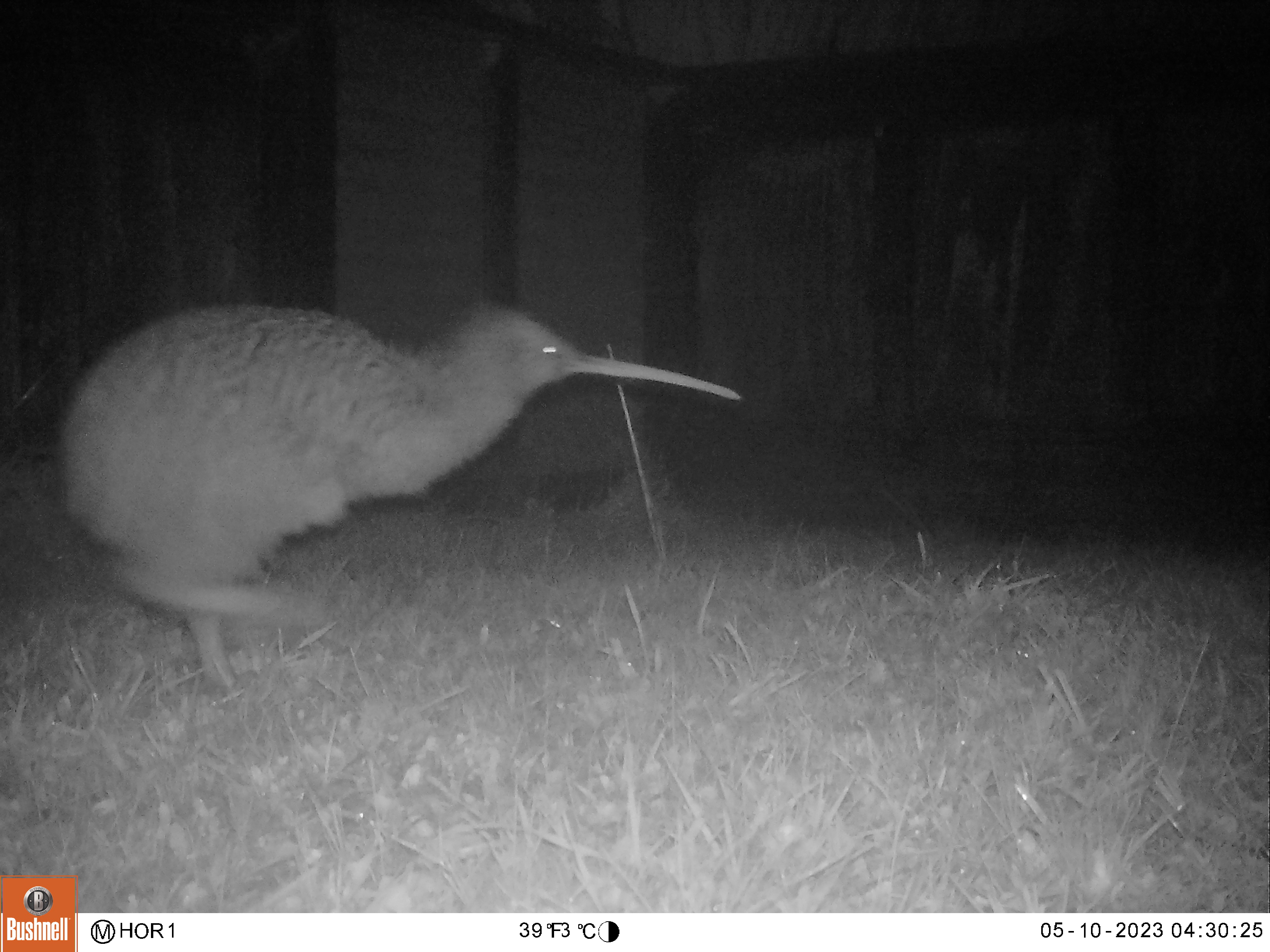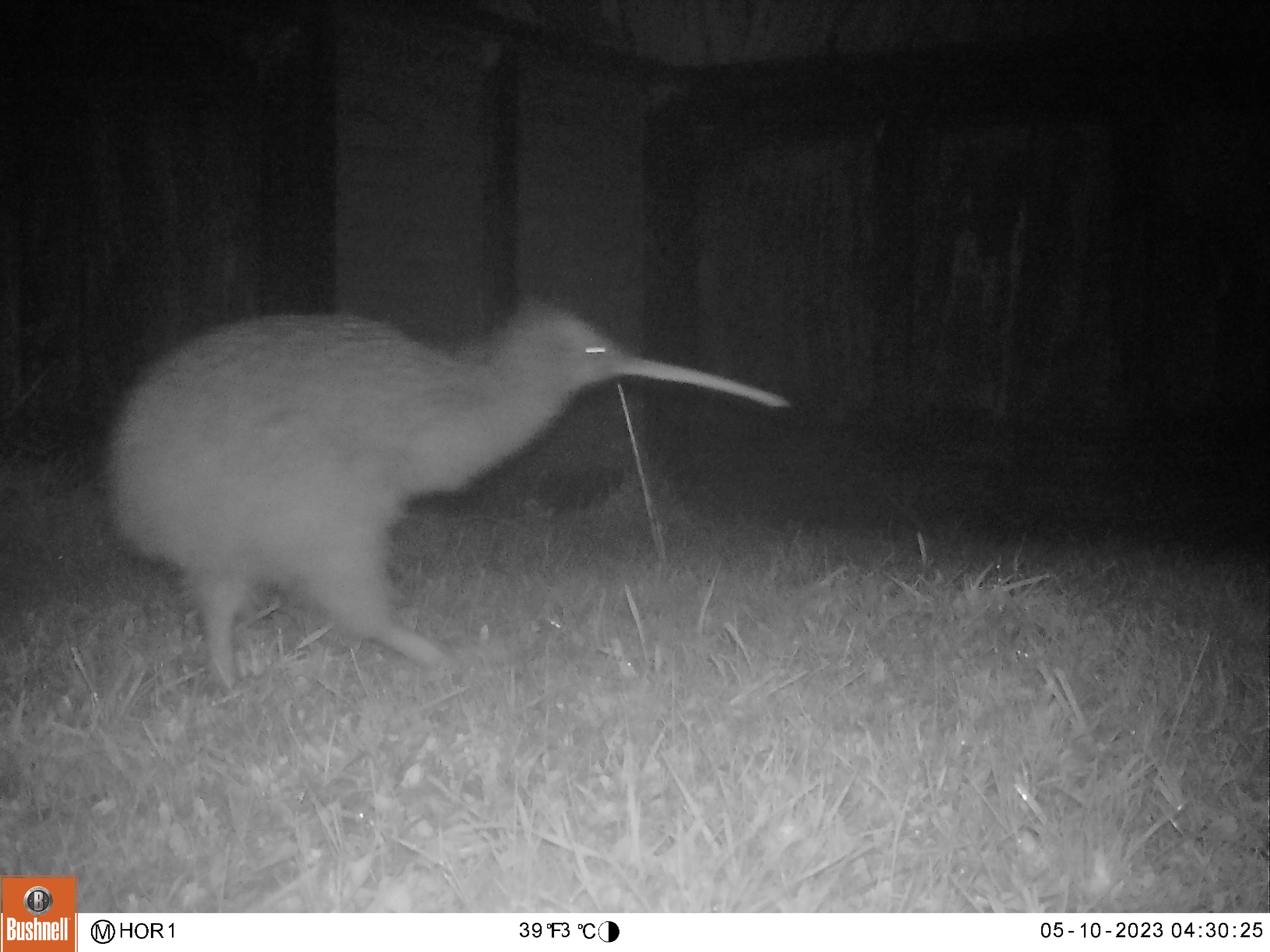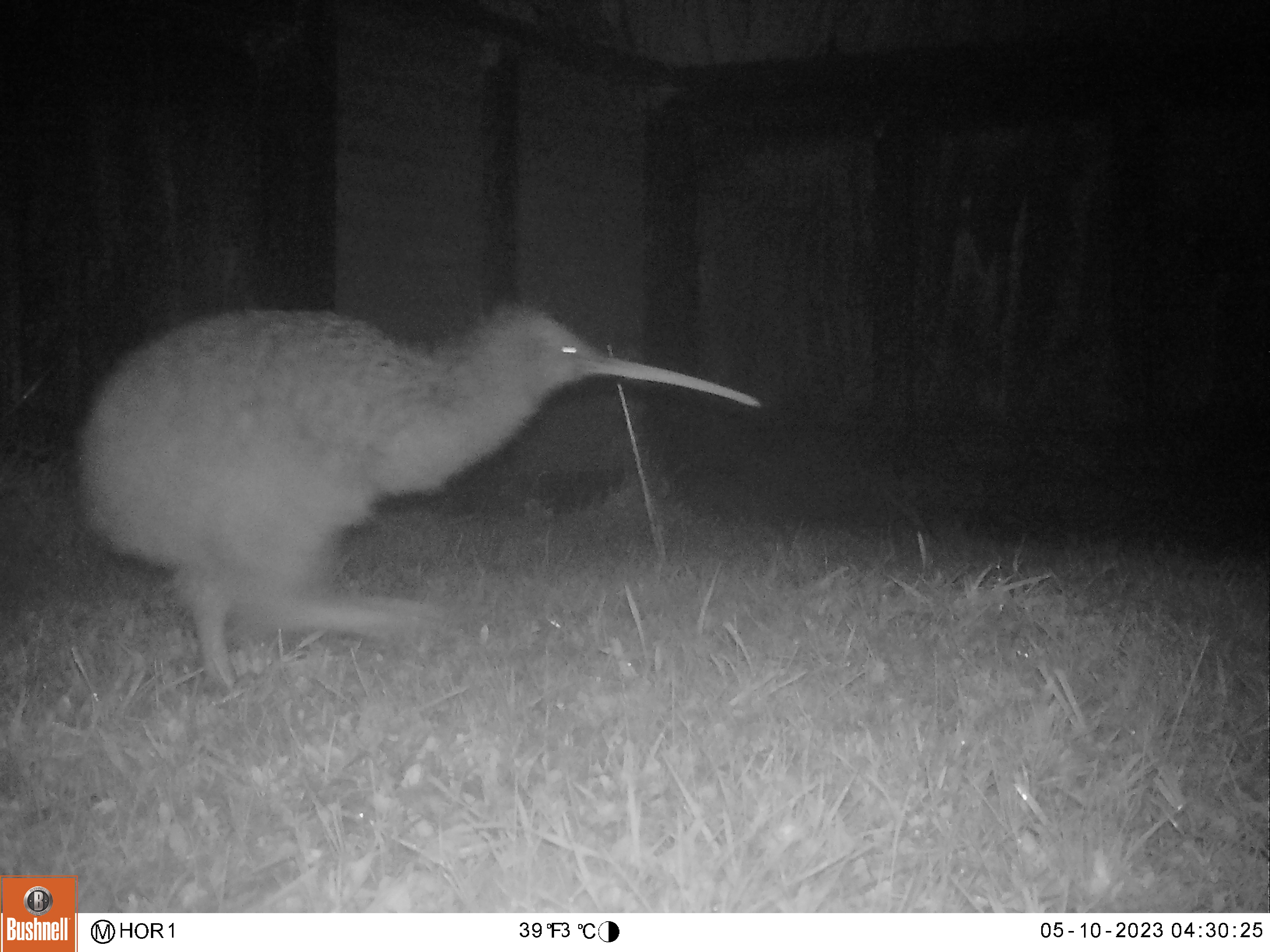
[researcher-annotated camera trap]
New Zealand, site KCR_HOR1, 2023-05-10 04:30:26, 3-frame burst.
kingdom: Animalia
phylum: Chordata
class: Aves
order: Apterygiformes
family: Apterygidae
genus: Apteryx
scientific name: Apteryx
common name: kiwi